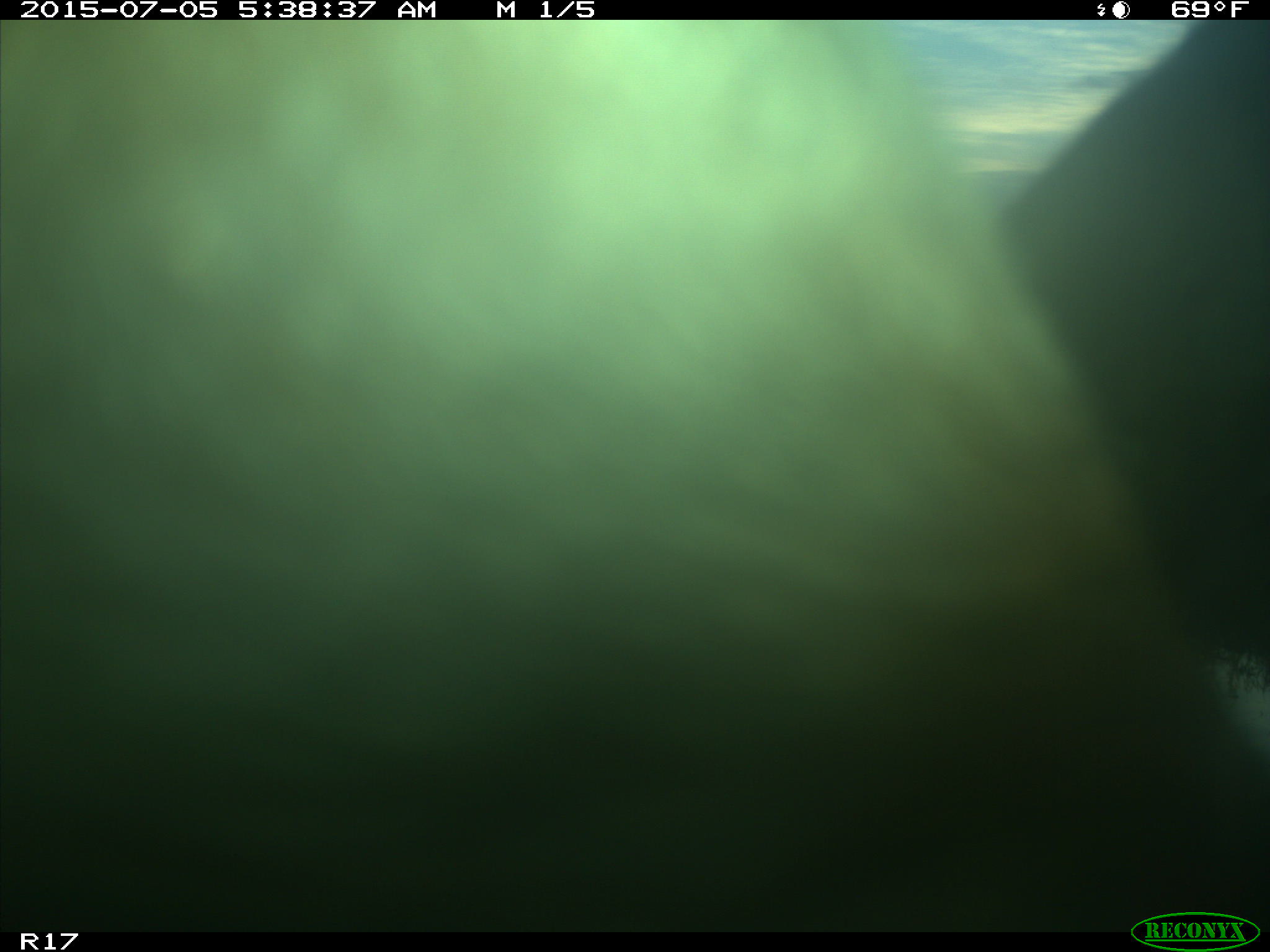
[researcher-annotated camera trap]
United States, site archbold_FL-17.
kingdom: Animalia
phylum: Chordata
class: Mammalia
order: Artiodactyla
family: Bovidae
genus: Bos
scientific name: Bos taurus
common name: domestic cow